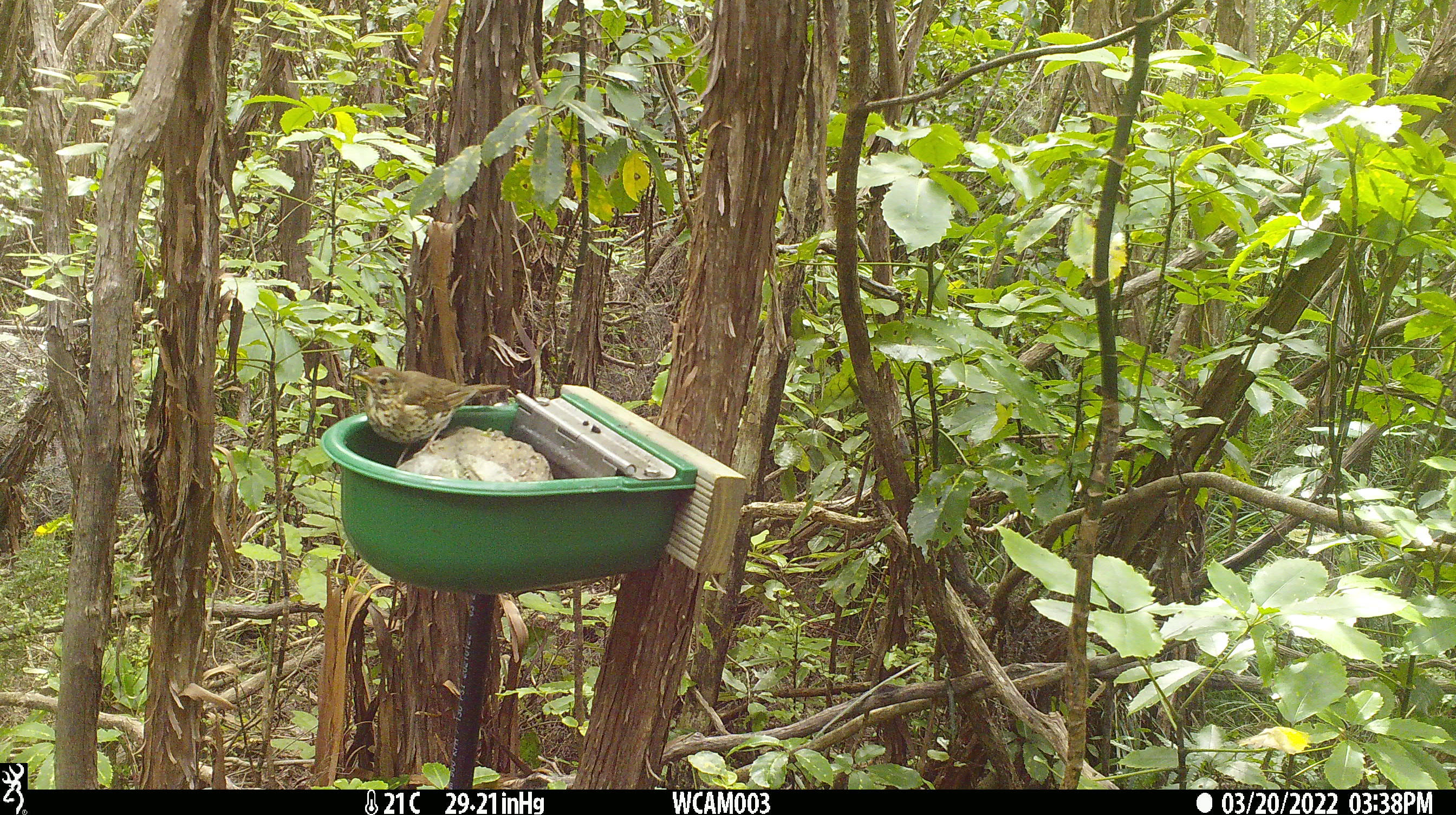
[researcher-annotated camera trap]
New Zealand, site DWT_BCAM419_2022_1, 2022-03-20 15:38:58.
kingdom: Animalia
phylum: Chordata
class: Aves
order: Passeriformes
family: Turdidae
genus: Turdus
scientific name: Turdus philomelos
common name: song thrush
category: thrush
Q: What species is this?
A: Thrush (song thrush) (Turdus philomelos).